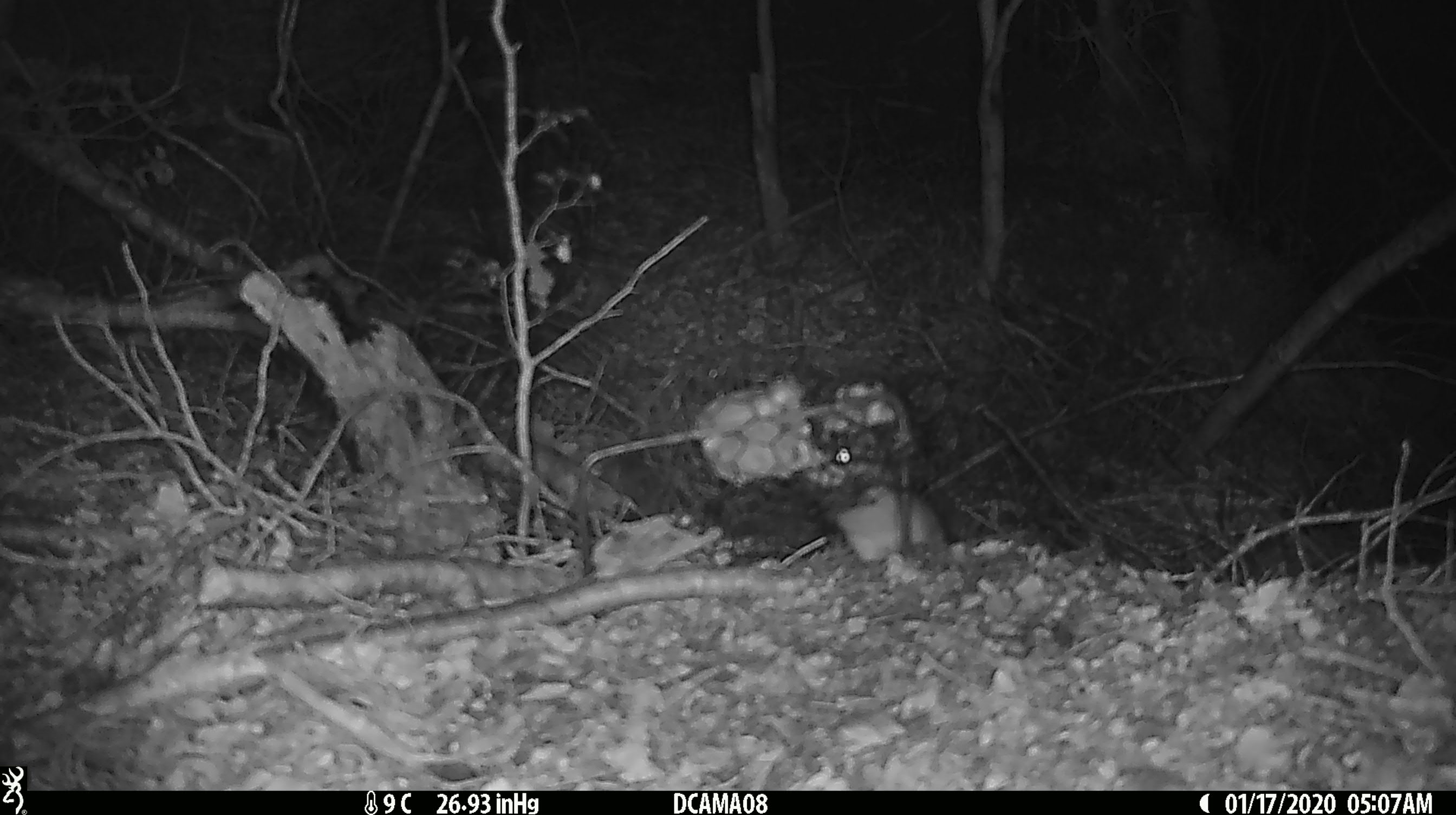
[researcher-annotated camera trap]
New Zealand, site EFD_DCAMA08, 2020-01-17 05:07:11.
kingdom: Animalia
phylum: Chordata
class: Mammalia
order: Carnivora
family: Mustelidae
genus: Mustela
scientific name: Mustela erminea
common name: stoat